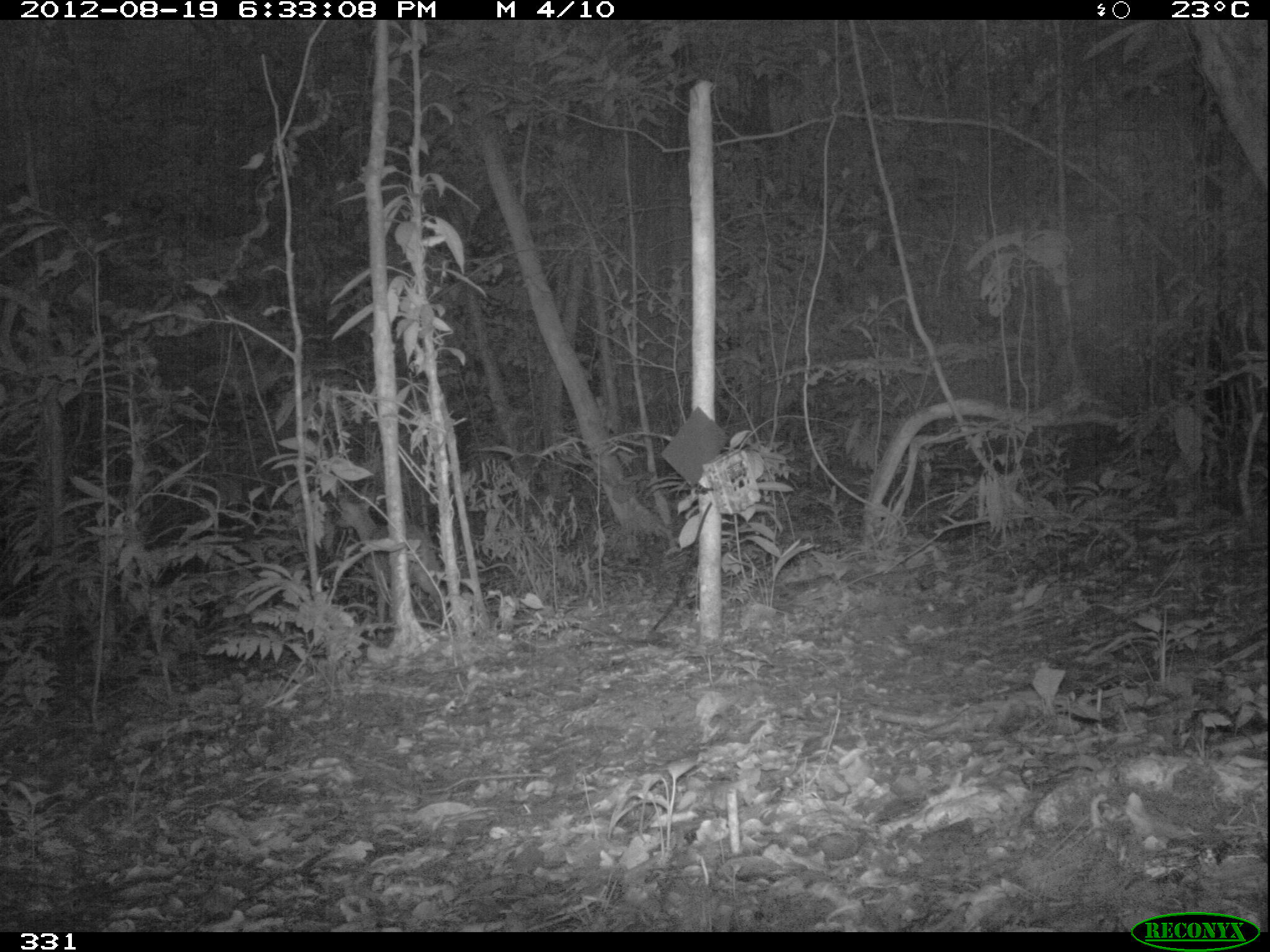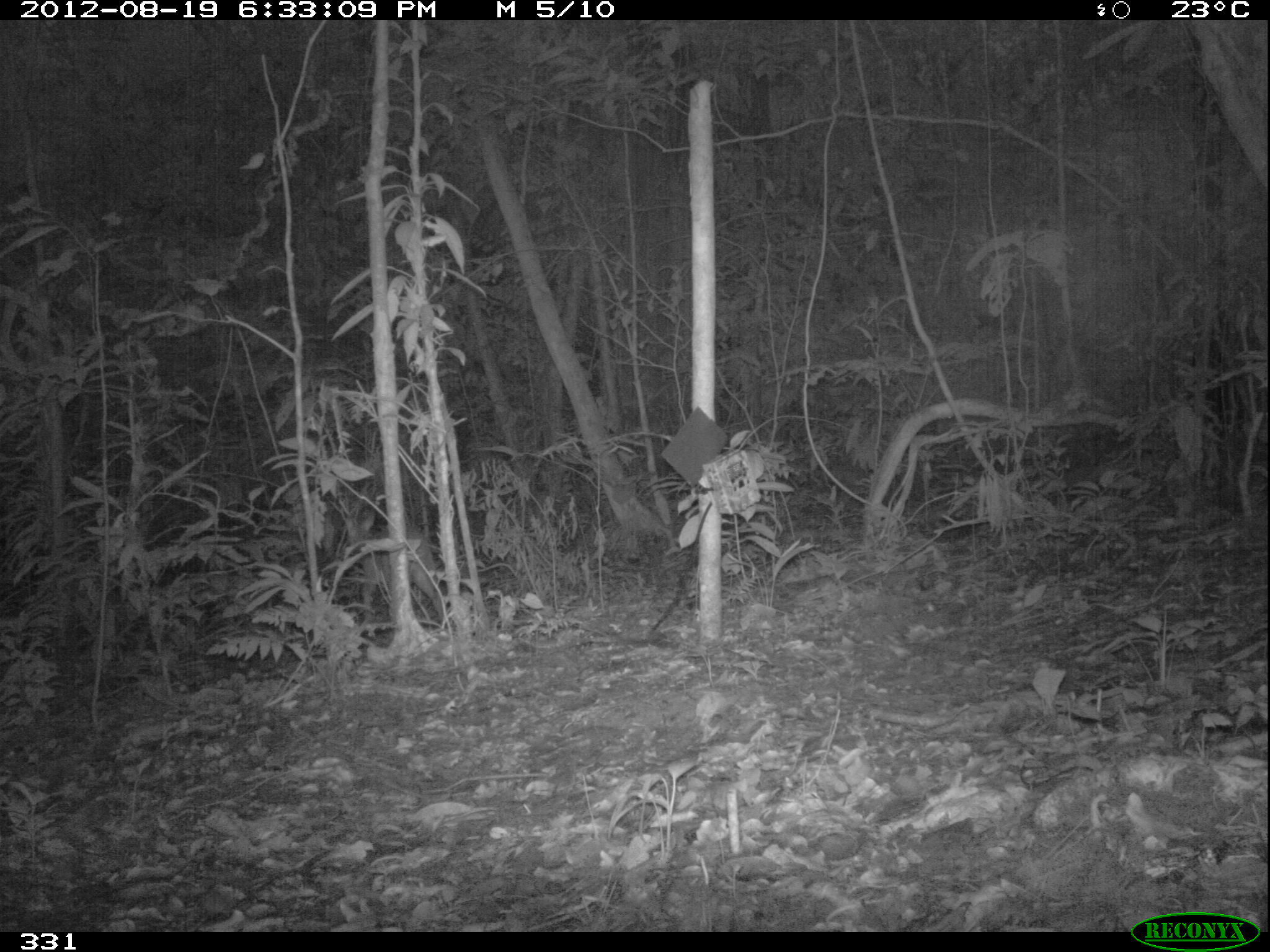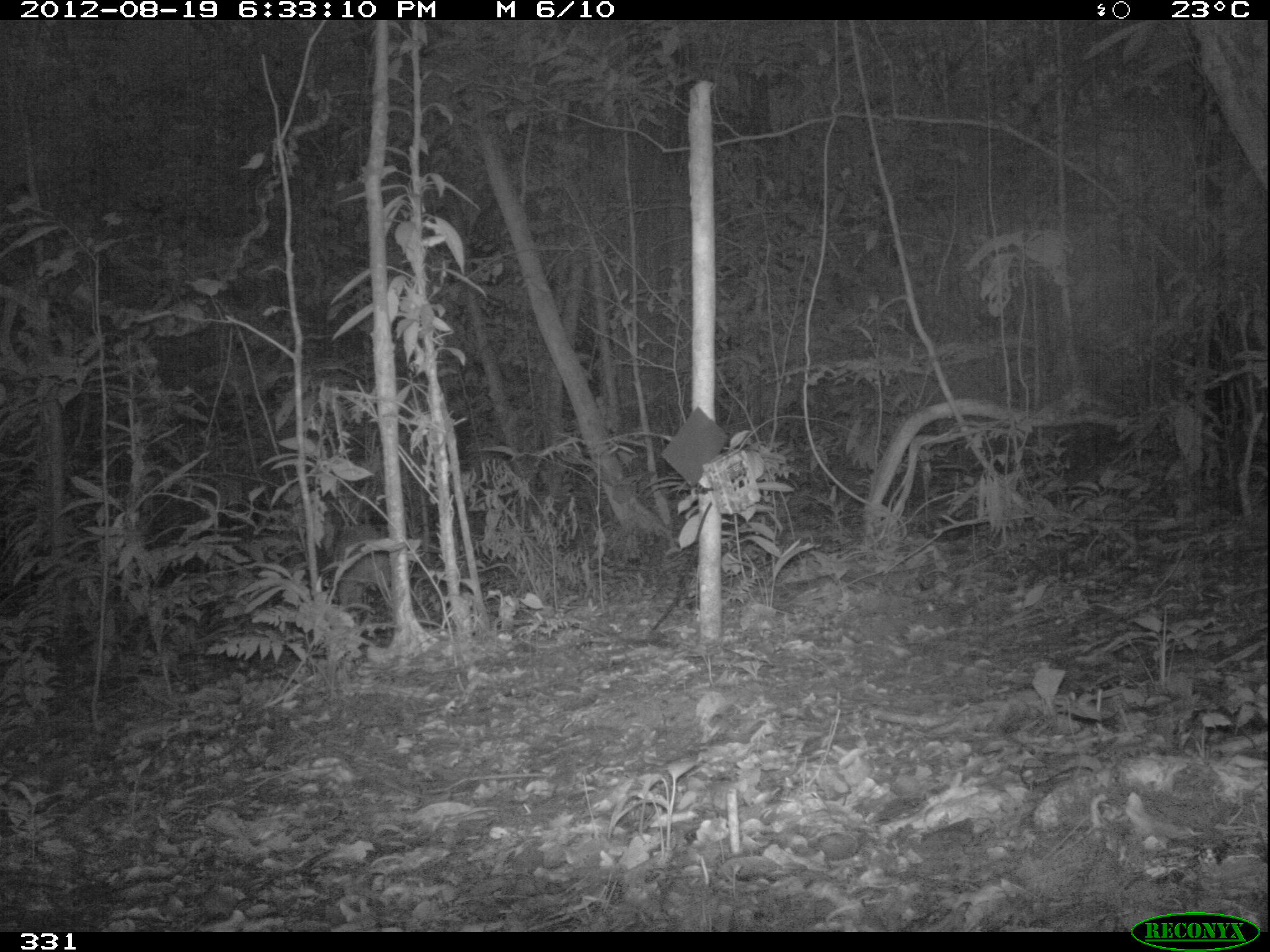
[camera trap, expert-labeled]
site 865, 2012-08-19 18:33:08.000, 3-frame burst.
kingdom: Animalia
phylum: Chordata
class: Mammalia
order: Artiodactyla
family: Cervidae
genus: Mazama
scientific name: Mazama americana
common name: red brocket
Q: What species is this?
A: Mazama americana (red brocket).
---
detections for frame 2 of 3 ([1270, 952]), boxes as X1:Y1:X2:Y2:
mazama americana: 342:509:446:621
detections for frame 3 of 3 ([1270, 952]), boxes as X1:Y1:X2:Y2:
mazama americana: 330:521:399:631